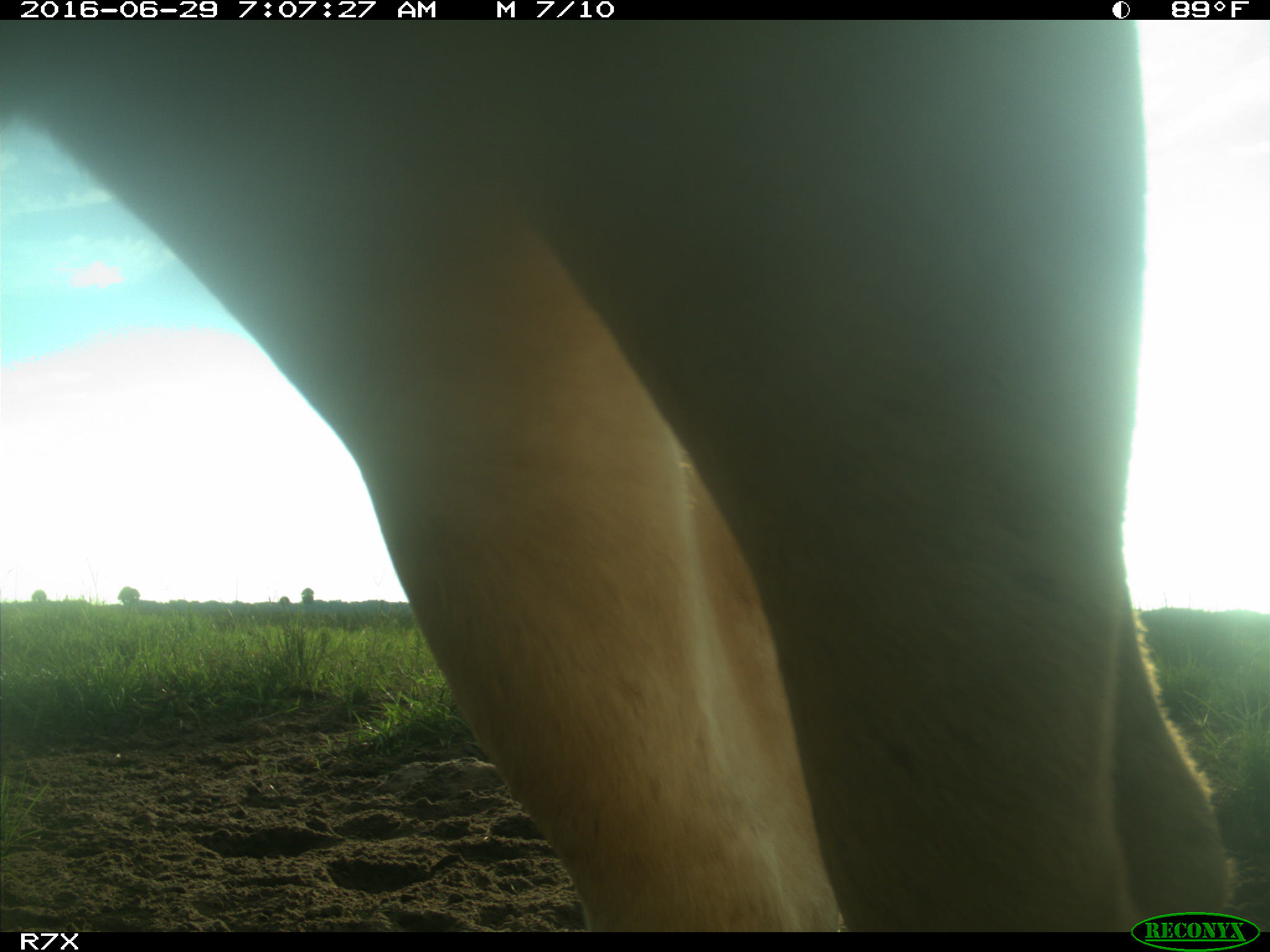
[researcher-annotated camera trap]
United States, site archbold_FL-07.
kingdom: Animalia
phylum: Chordata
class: Mammalia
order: Artiodactyla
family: Bovidae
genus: Bos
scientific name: Bos taurus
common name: domestic cow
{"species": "Bos taurus (domestic cow)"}